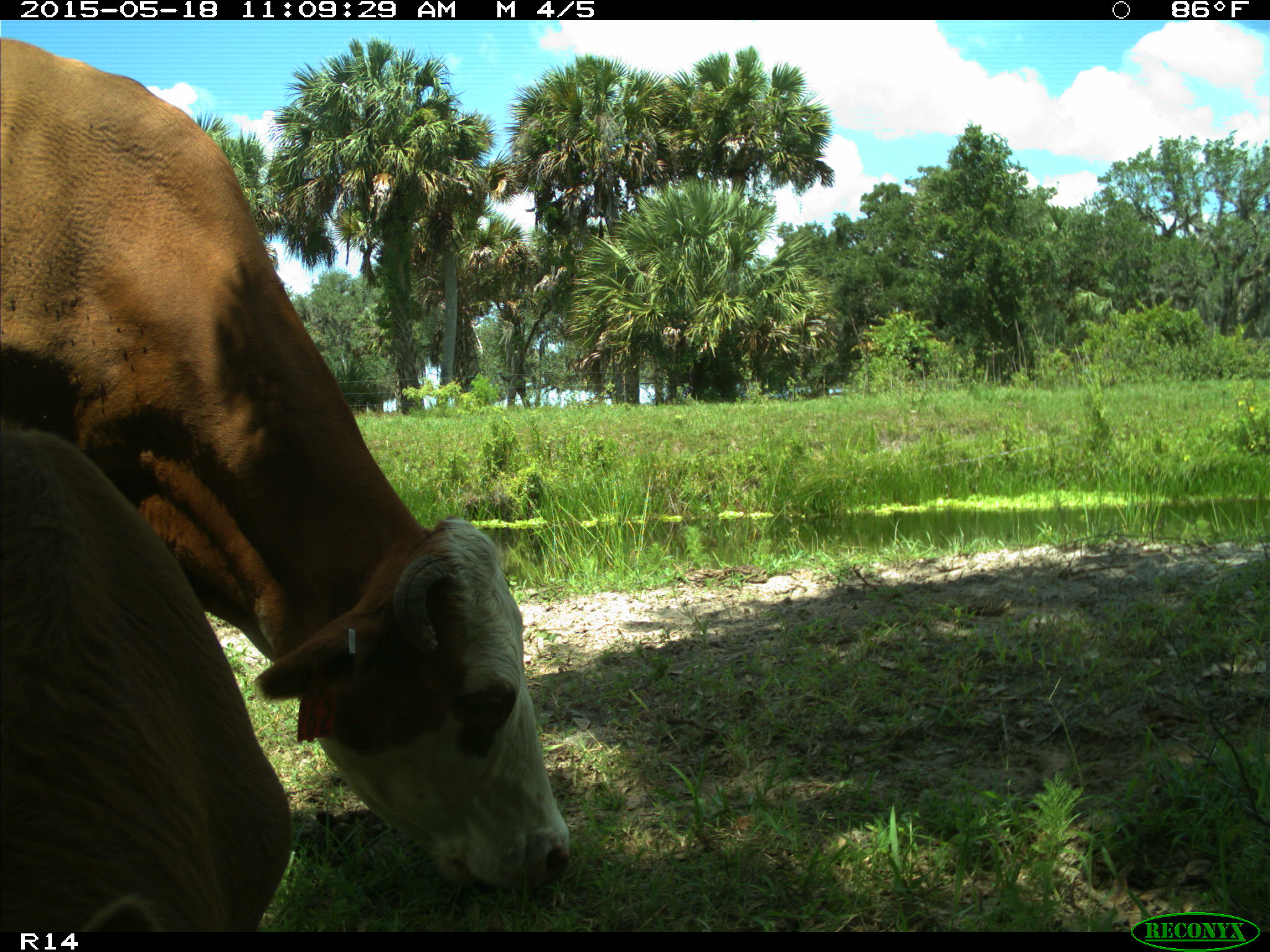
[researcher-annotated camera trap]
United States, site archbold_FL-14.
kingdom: Animalia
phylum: Chordata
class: Mammalia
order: Artiodactyla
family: Bovidae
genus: Bos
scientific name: Bos taurus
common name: domestic cow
Bos taurus (domestic cow).